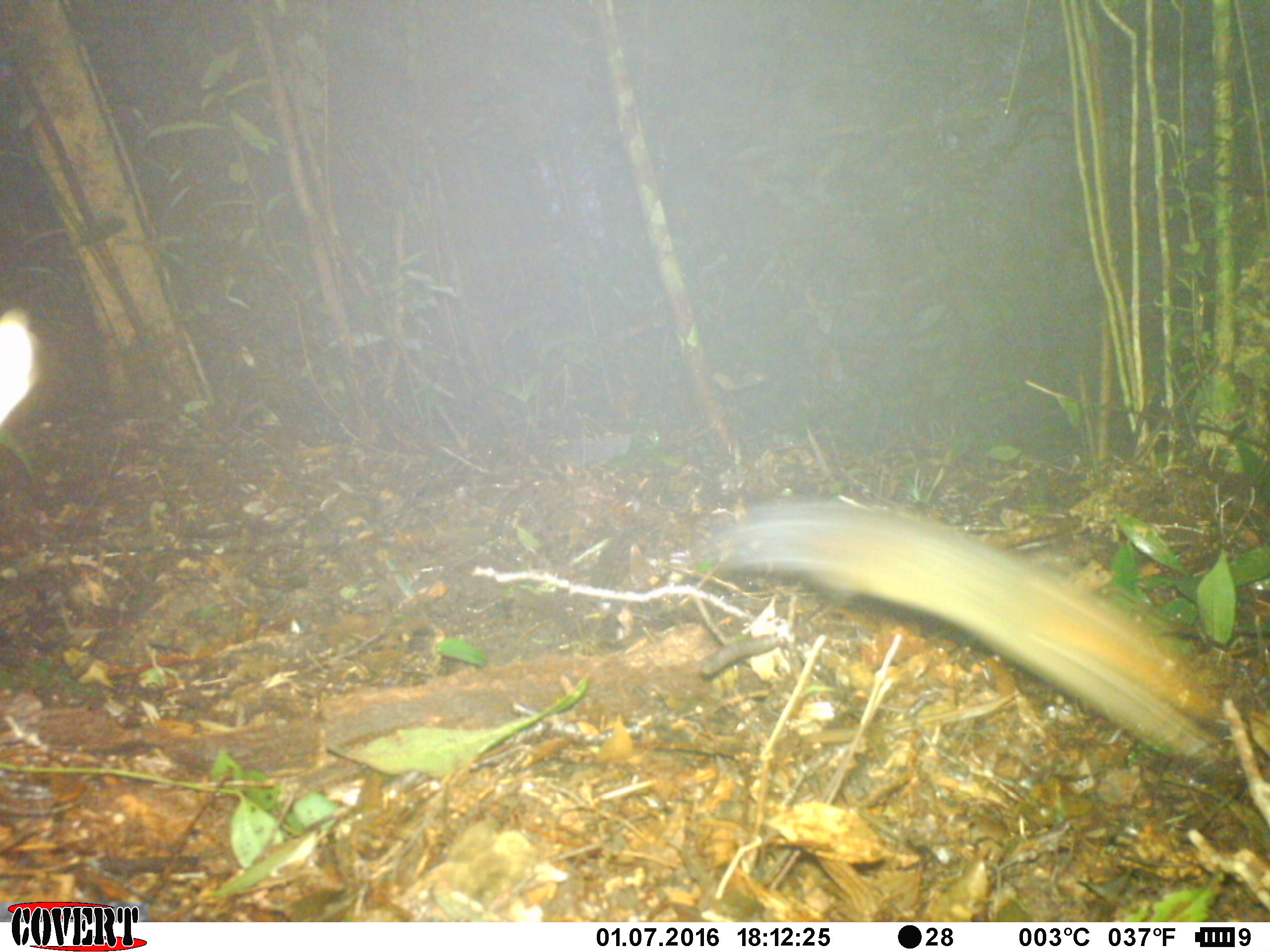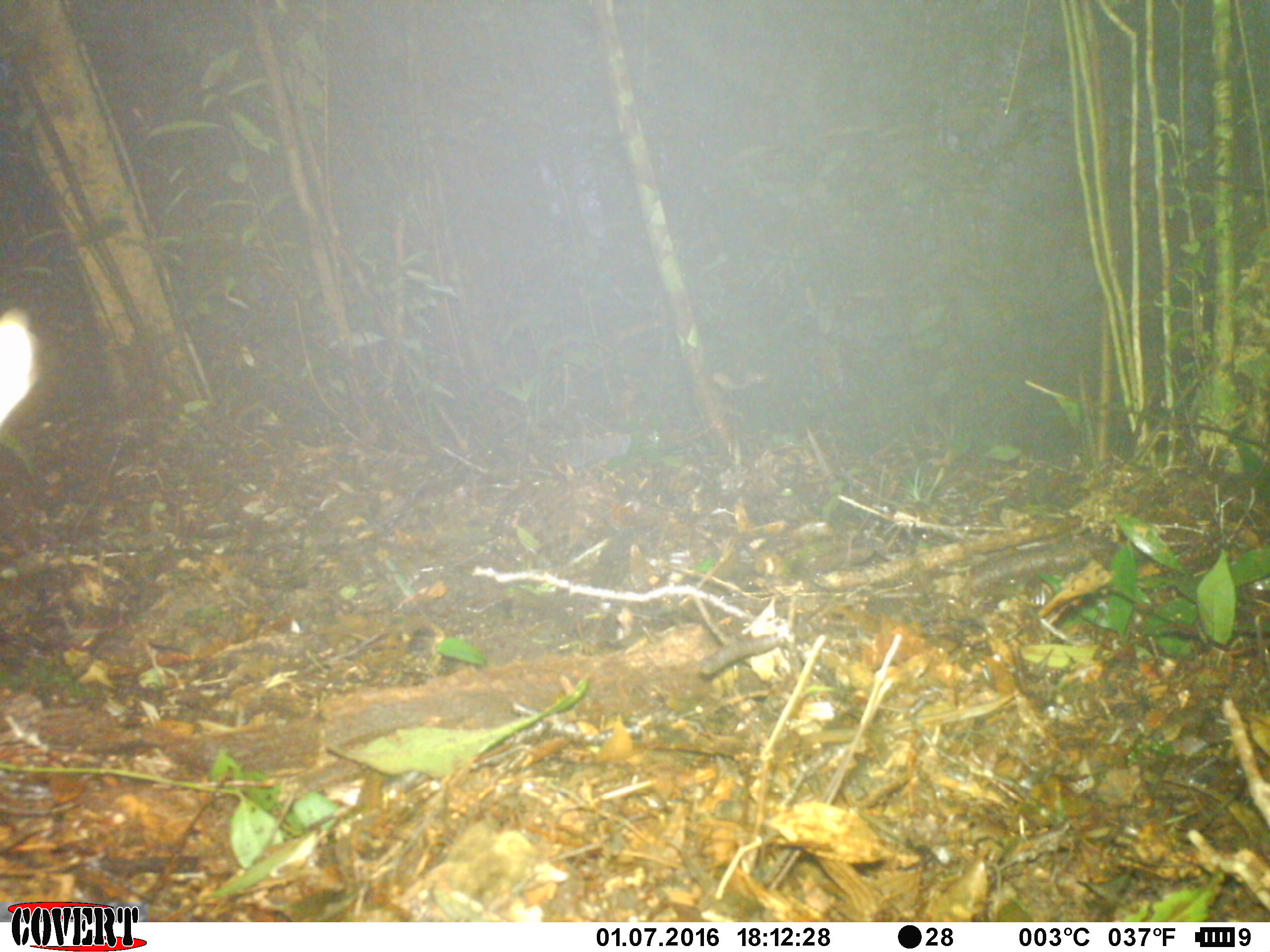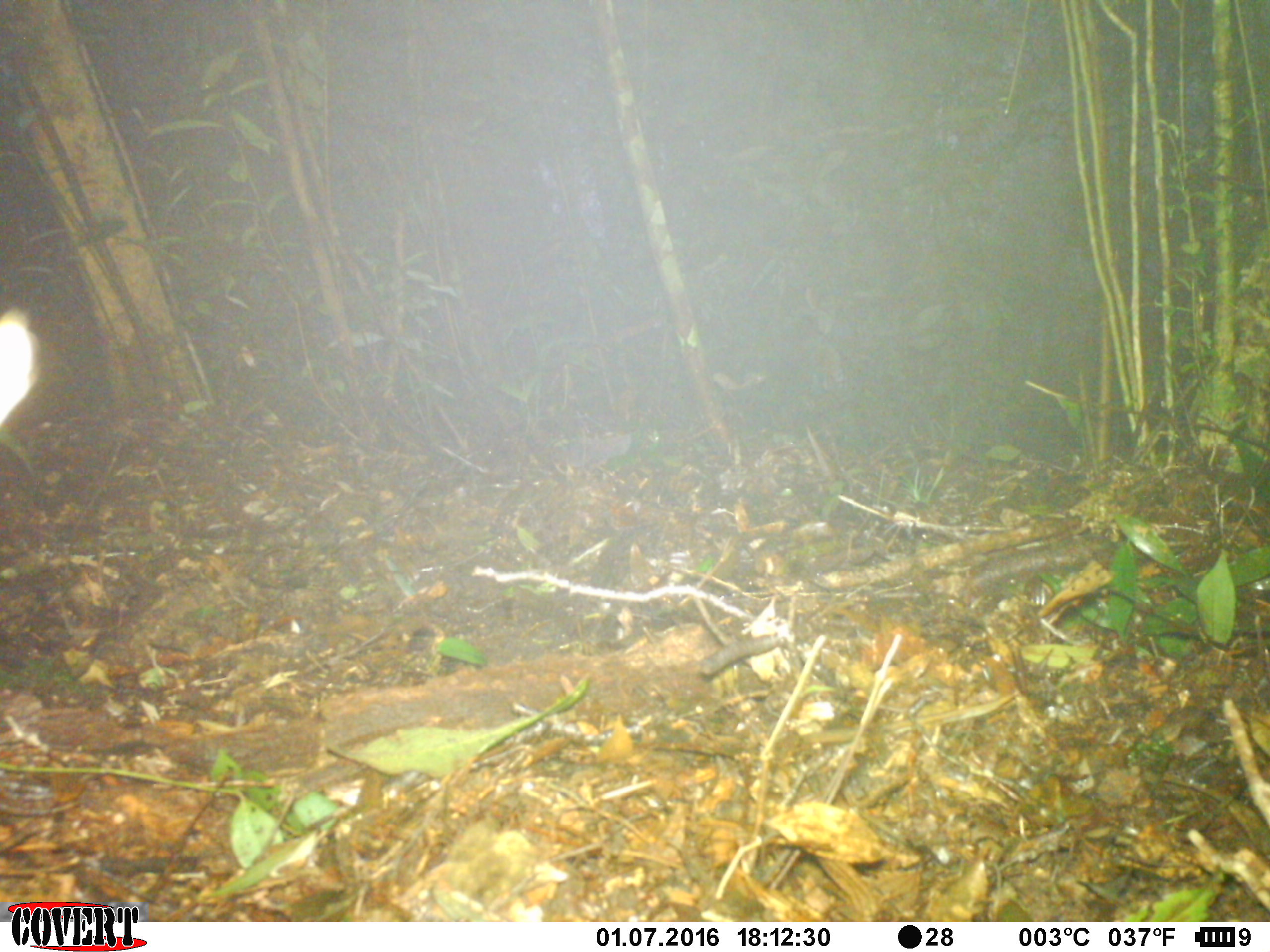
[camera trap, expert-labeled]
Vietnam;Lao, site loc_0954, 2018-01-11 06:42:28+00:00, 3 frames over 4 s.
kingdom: Animalia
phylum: Chordata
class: Mammalia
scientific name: Mammalia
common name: mammal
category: unidentified small mammal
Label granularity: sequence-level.